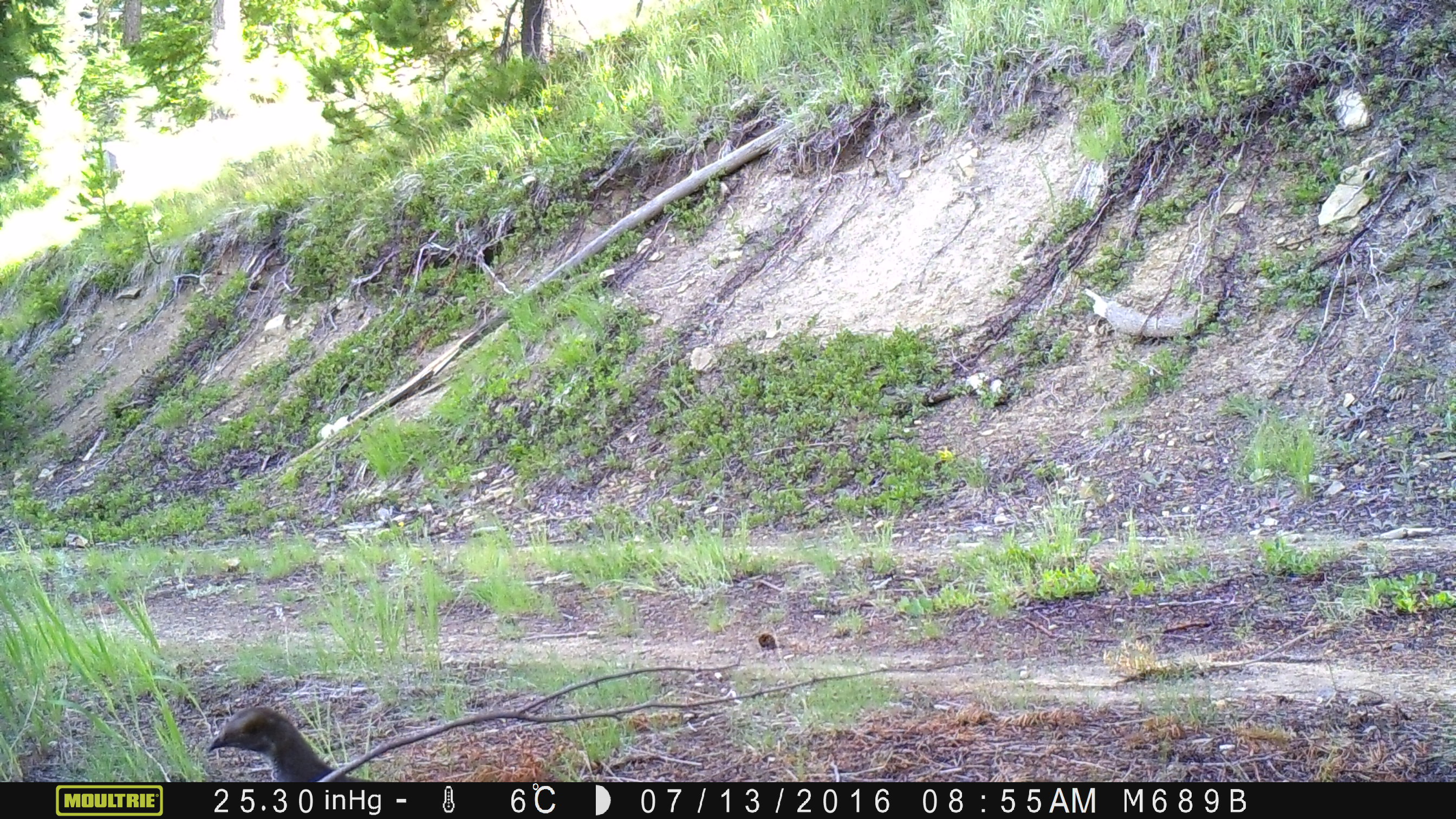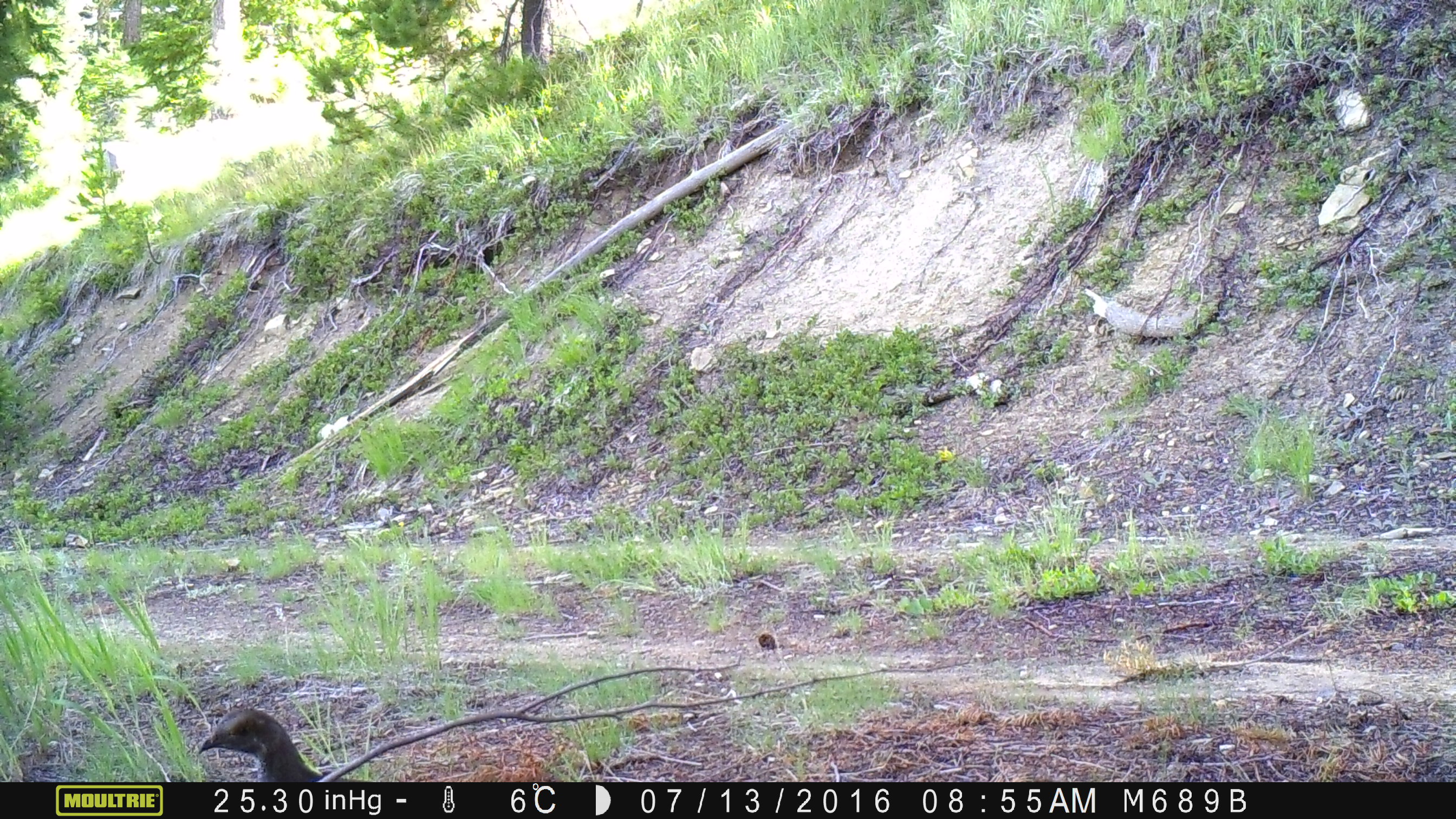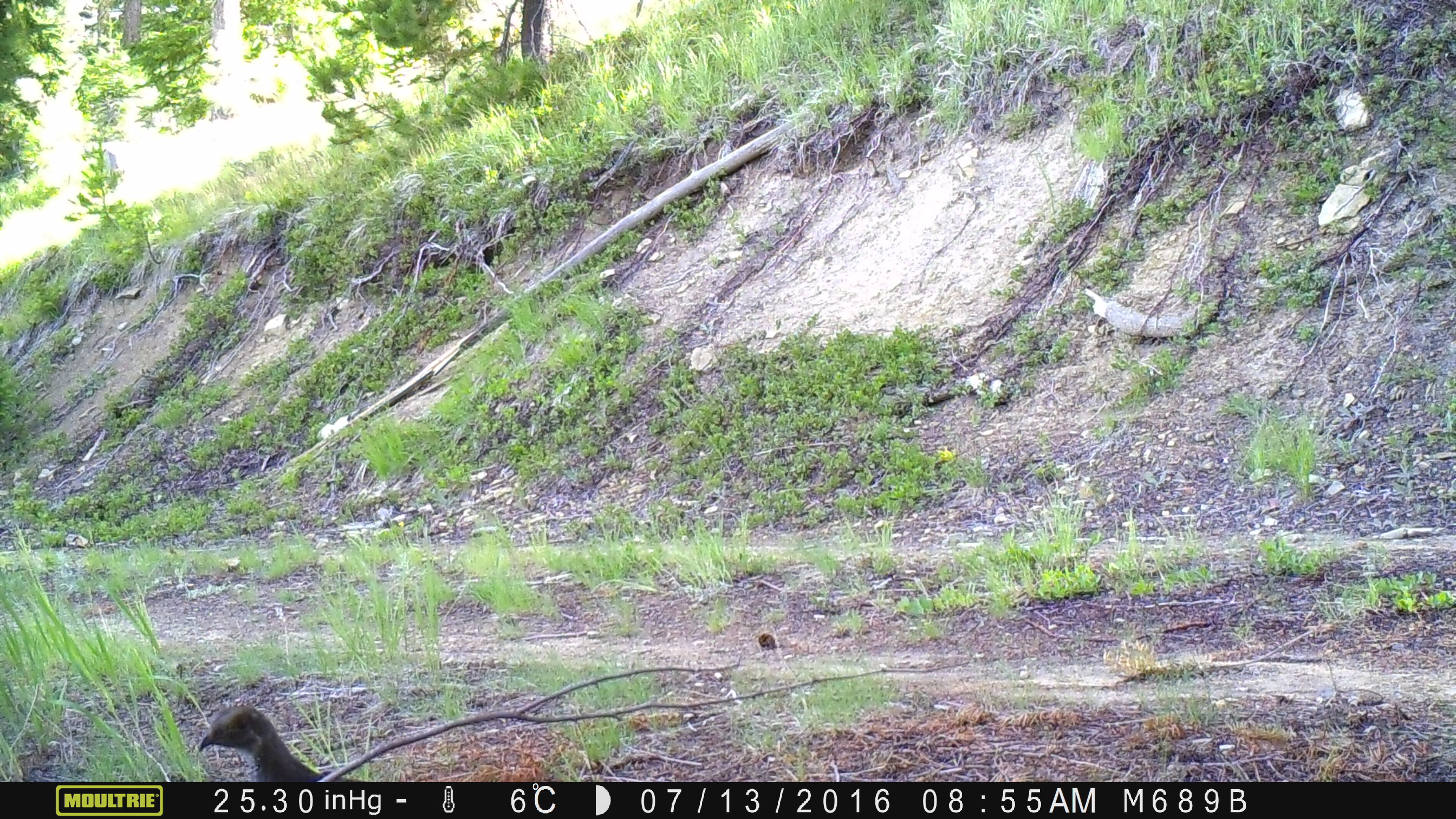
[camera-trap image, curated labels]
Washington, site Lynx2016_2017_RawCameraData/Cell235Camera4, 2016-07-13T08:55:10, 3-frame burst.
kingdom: Animalia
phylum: Chordata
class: Aves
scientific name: Aves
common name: birds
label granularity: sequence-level